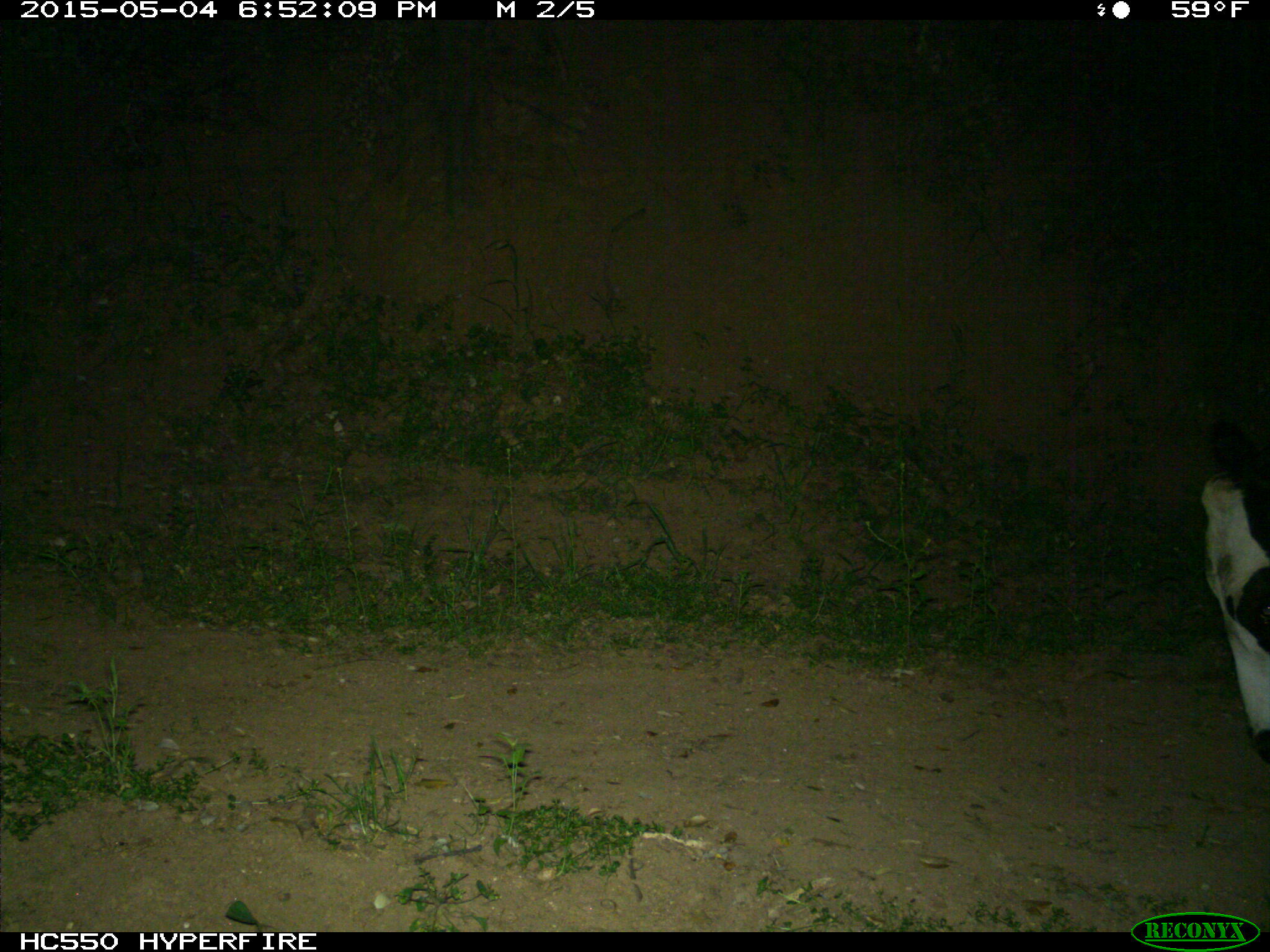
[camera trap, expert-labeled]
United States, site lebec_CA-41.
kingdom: Animalia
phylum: Chordata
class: Mammalia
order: Artiodactyla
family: Bovidae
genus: Bos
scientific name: Bos taurus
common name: domestic cow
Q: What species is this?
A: Bos taurus (domestic cow).